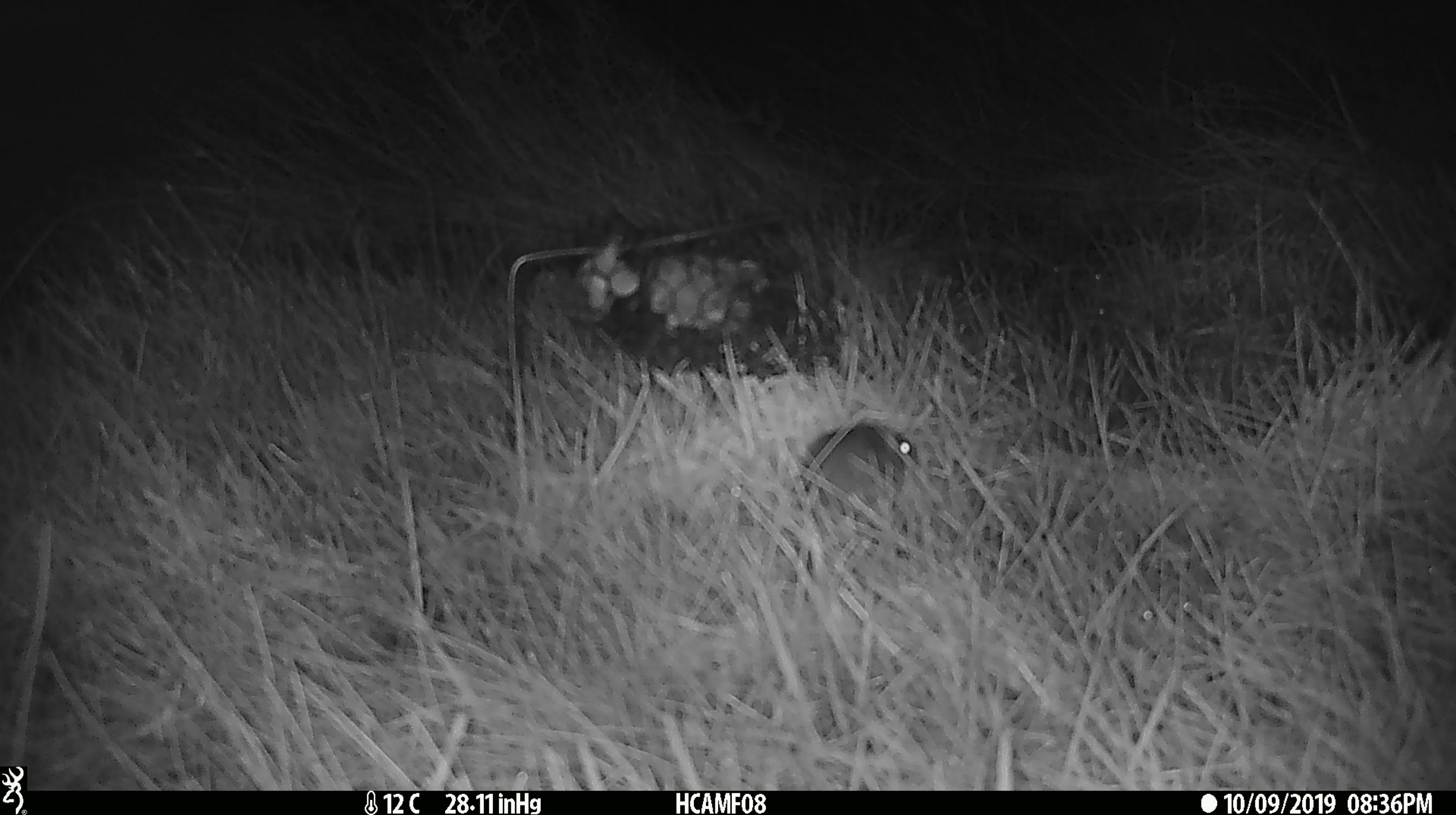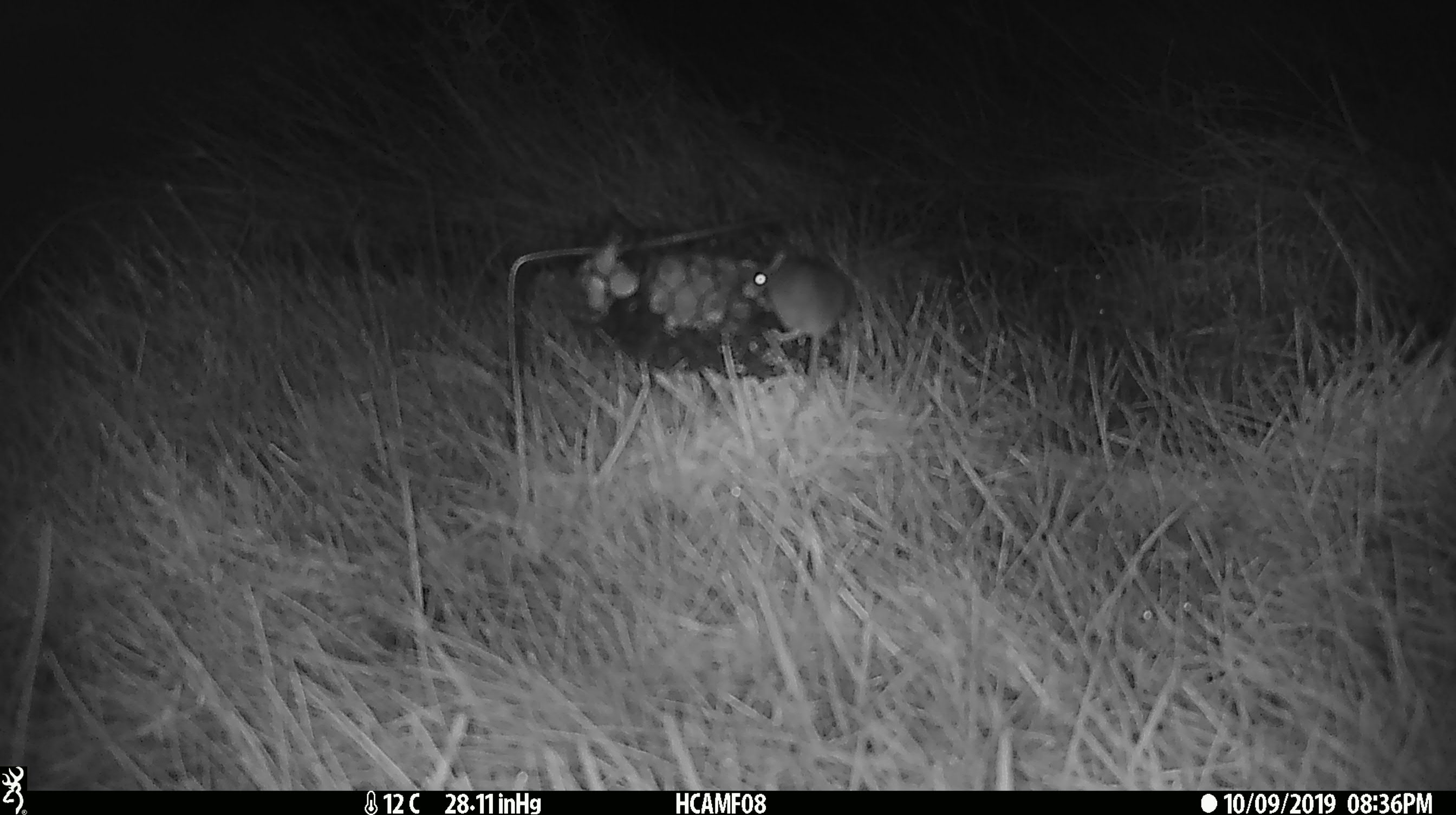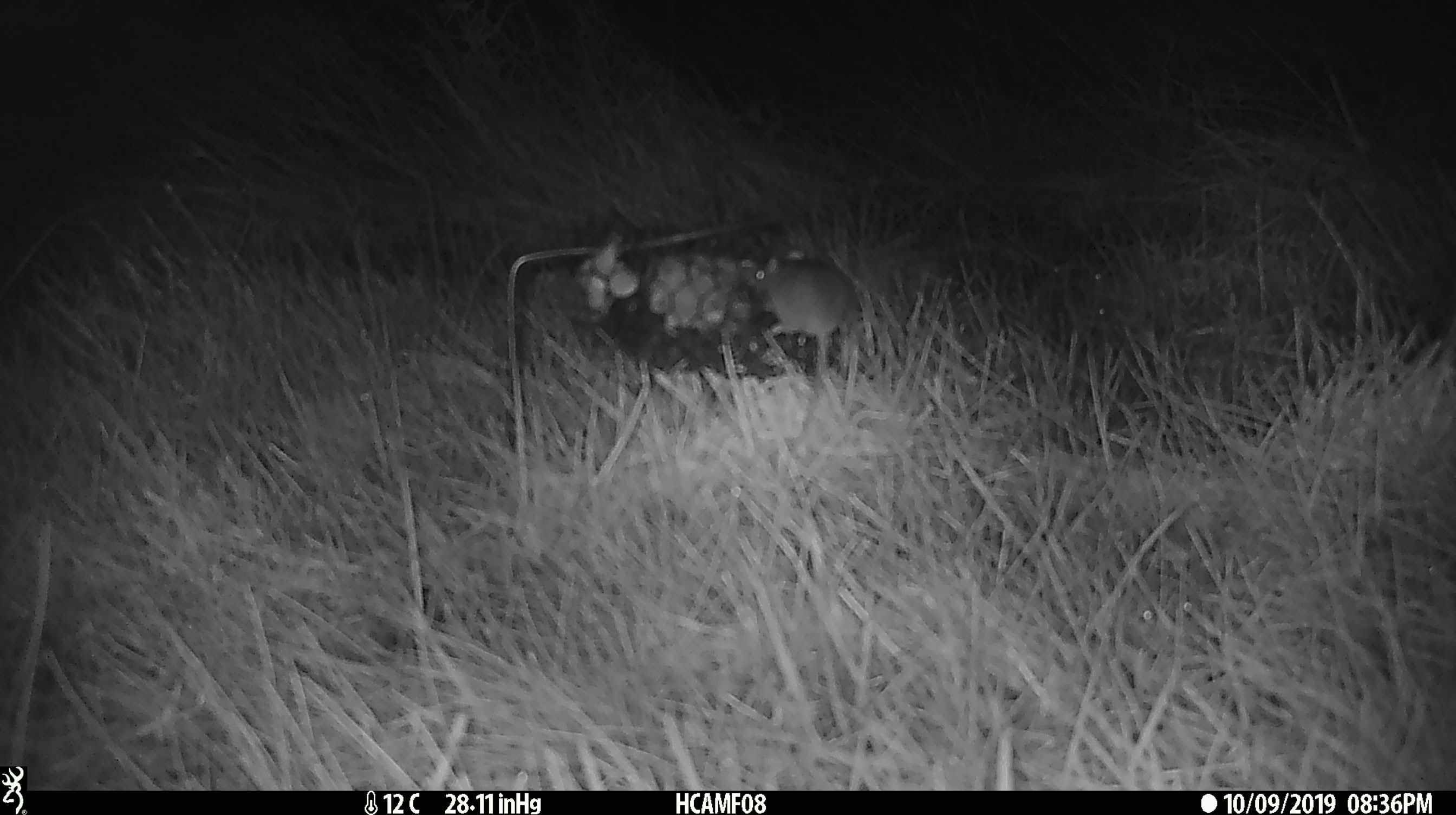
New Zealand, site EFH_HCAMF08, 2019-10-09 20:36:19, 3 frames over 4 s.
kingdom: Animalia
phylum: Chordata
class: Mammalia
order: Rodentia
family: Muridae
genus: Mus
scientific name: Mus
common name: mouse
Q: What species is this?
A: Mouse (Mus).